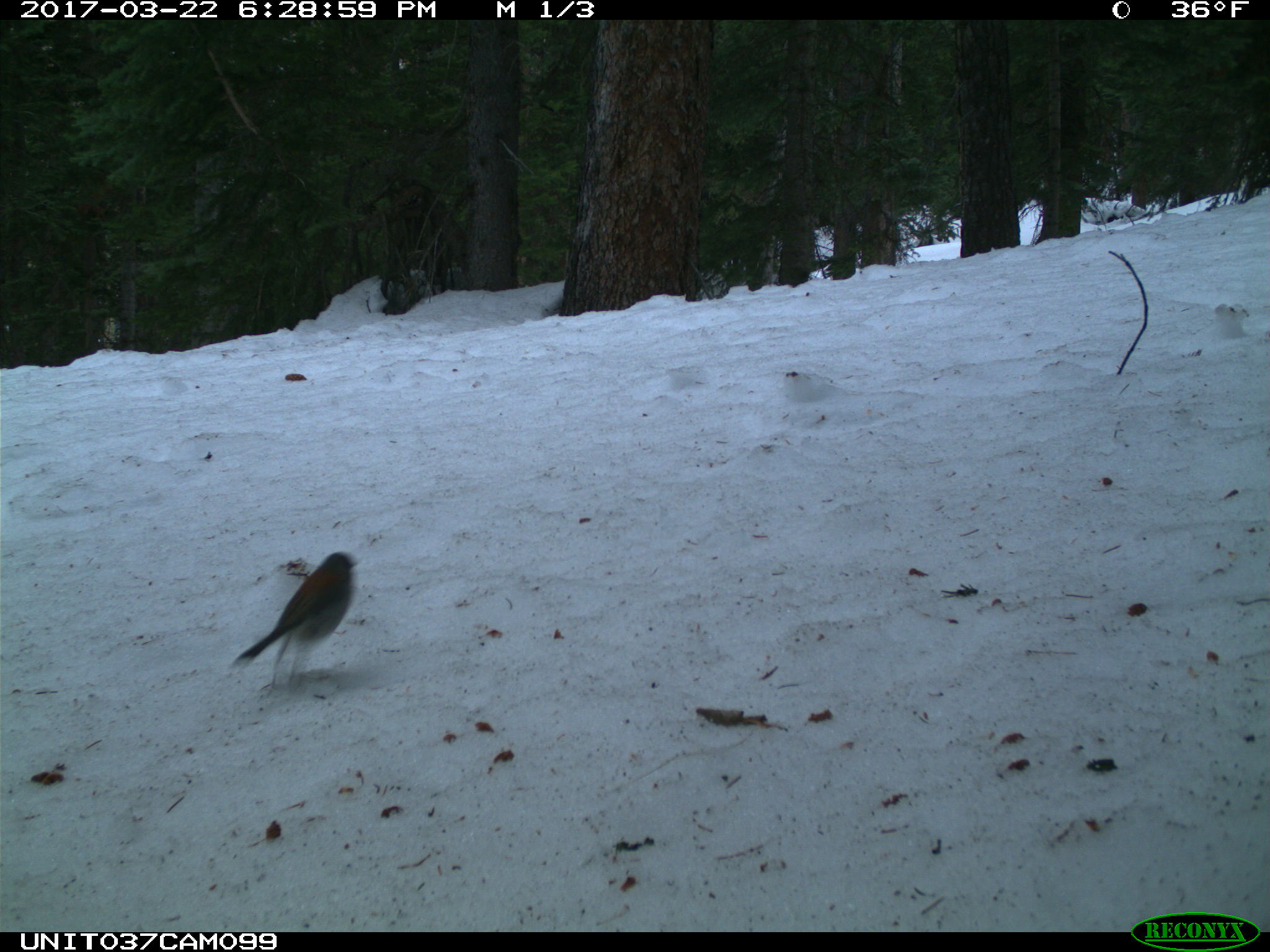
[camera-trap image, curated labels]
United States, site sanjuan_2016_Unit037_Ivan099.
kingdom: Animalia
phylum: Chordata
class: Aves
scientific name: Aves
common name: birds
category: unidentified bird